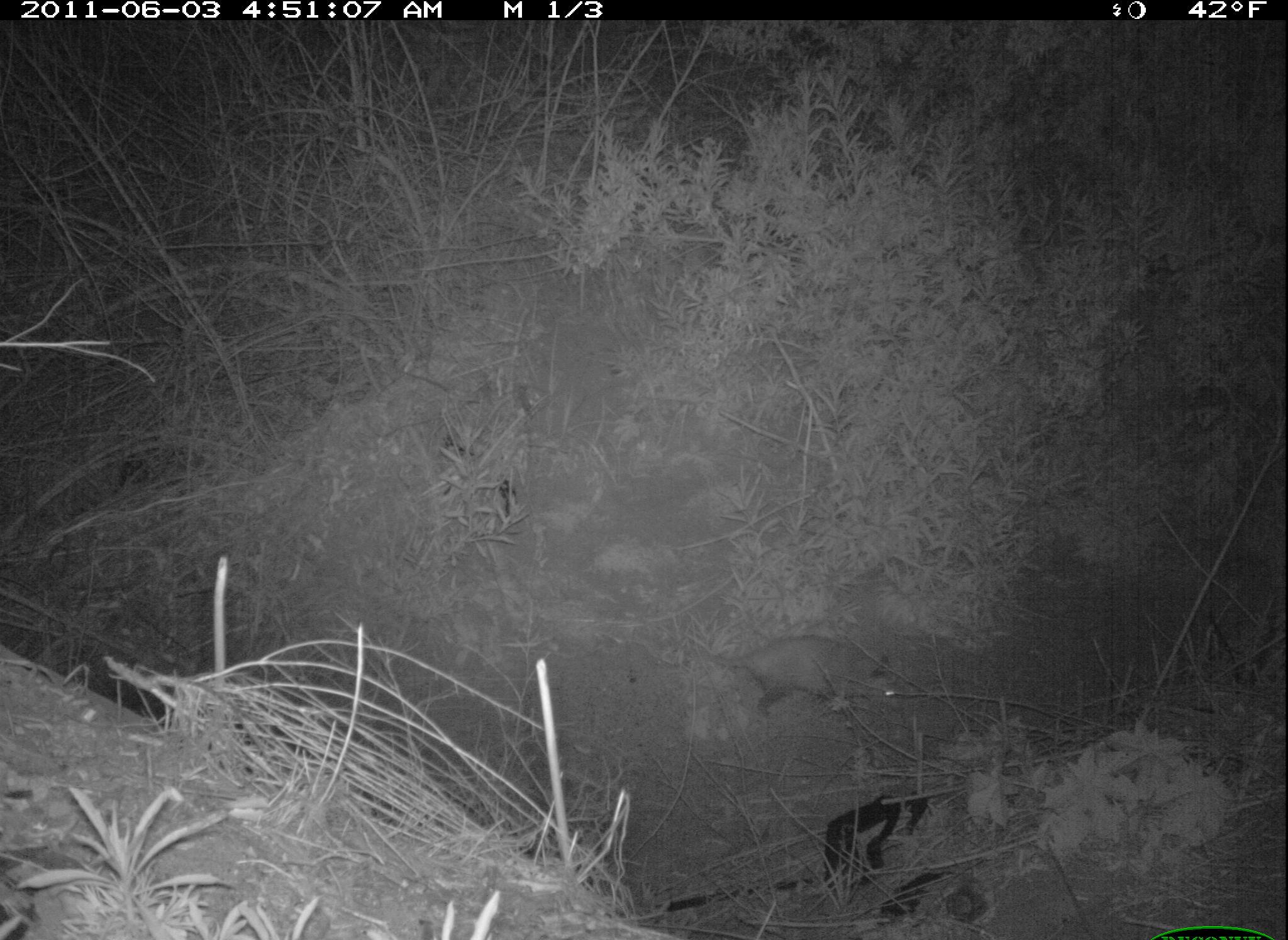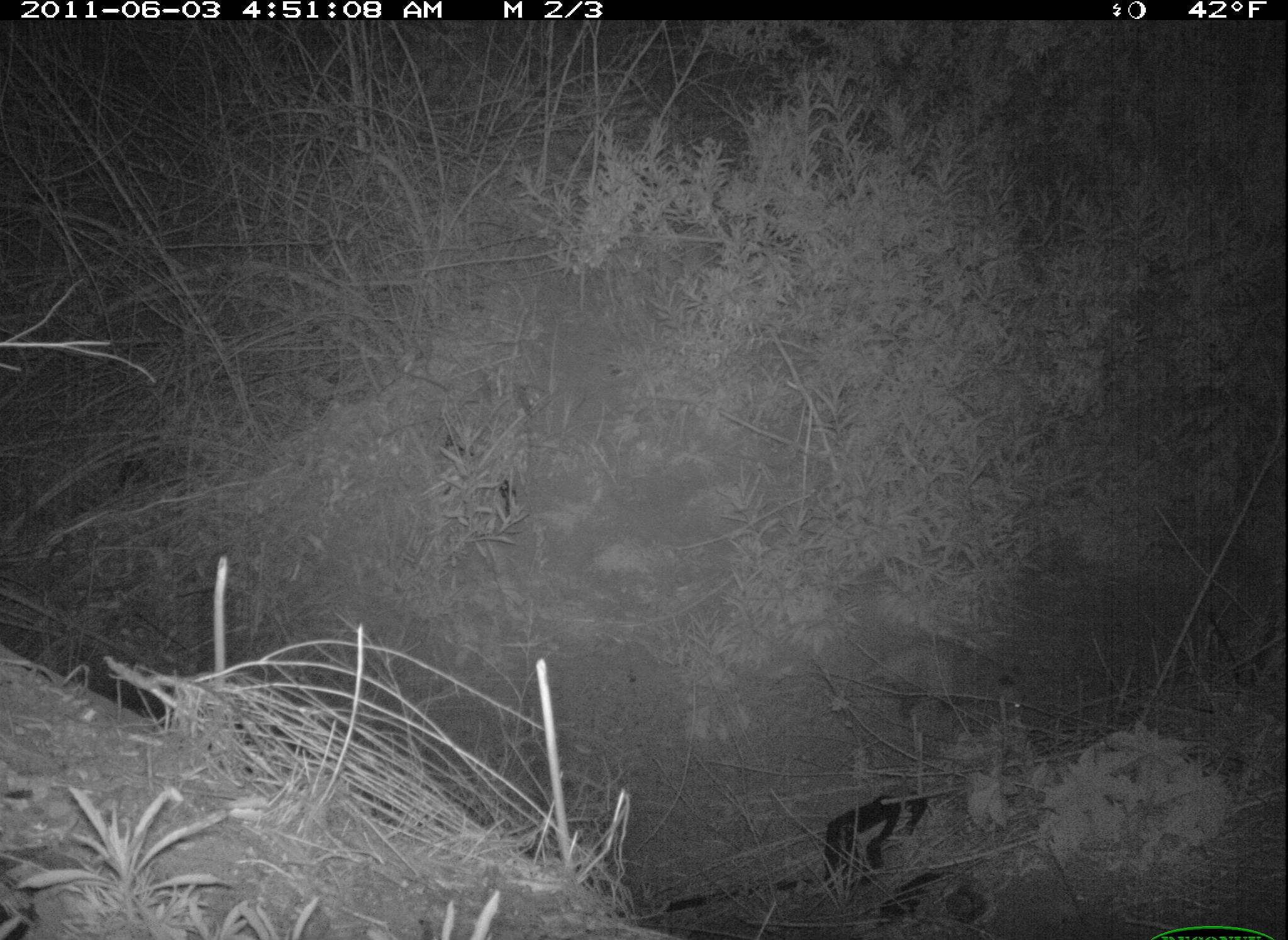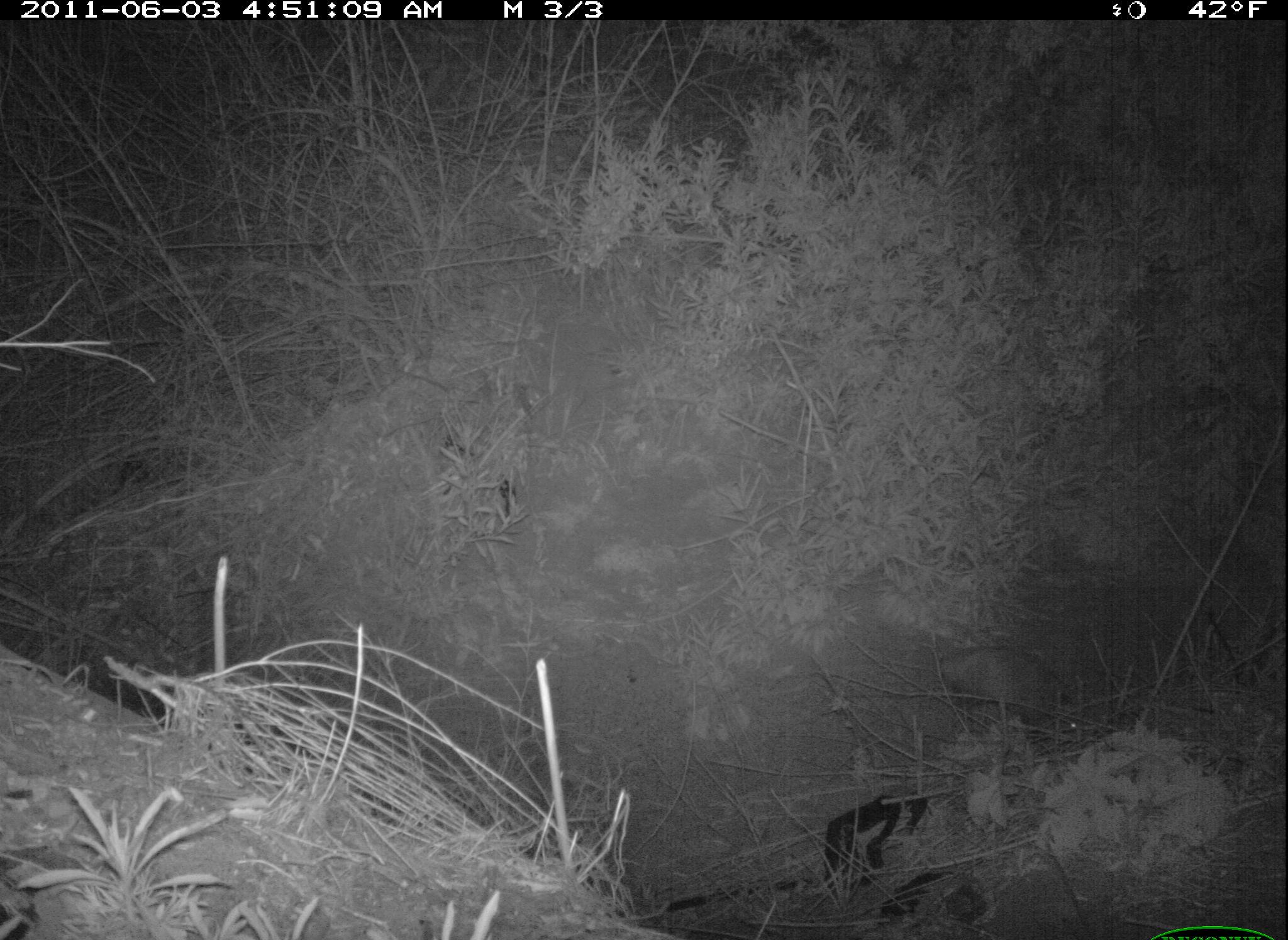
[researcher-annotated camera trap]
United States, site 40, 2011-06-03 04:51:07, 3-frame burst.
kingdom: Animalia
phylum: Chordata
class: Mammalia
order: Didelphimorphia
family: Didelphidae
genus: Didelphis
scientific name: Didelphis virginiana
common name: virginia opossum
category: opossum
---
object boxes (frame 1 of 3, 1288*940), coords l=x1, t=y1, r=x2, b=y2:
opossum: l=712, t=627, r=911, b=718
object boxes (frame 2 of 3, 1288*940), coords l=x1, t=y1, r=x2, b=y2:
opossum: l=762, t=635, r=1033, b=742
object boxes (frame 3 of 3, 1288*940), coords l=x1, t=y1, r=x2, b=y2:
opossum: l=855, t=614, r=1133, b=747